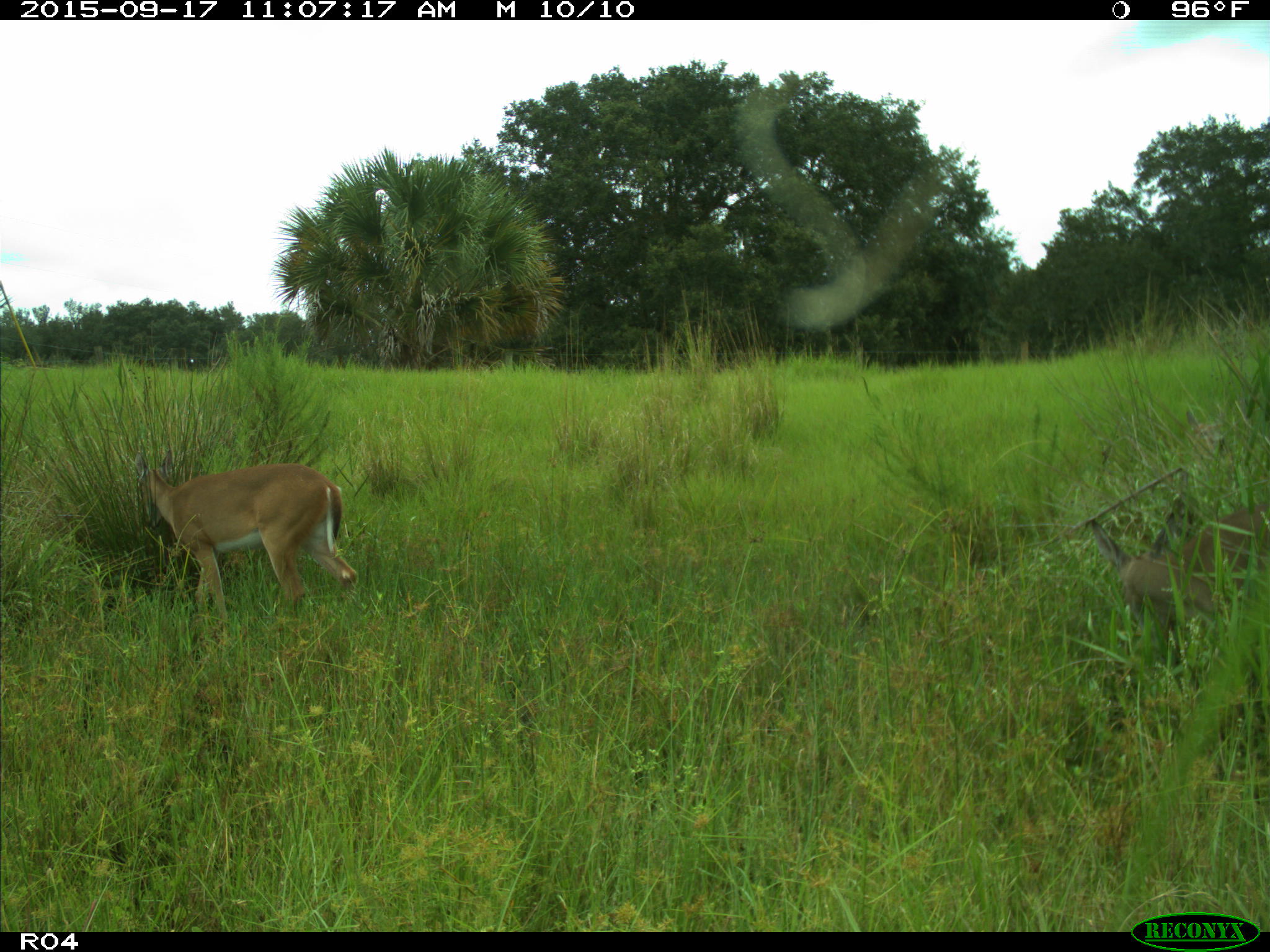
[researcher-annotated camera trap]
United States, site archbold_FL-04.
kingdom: Animalia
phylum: Chordata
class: Mammalia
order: Artiodactyla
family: Cervidae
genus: Odocoileus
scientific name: Odocoileus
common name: deer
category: unidentified deer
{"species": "unidentified deer (deer) (Odocoileus)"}